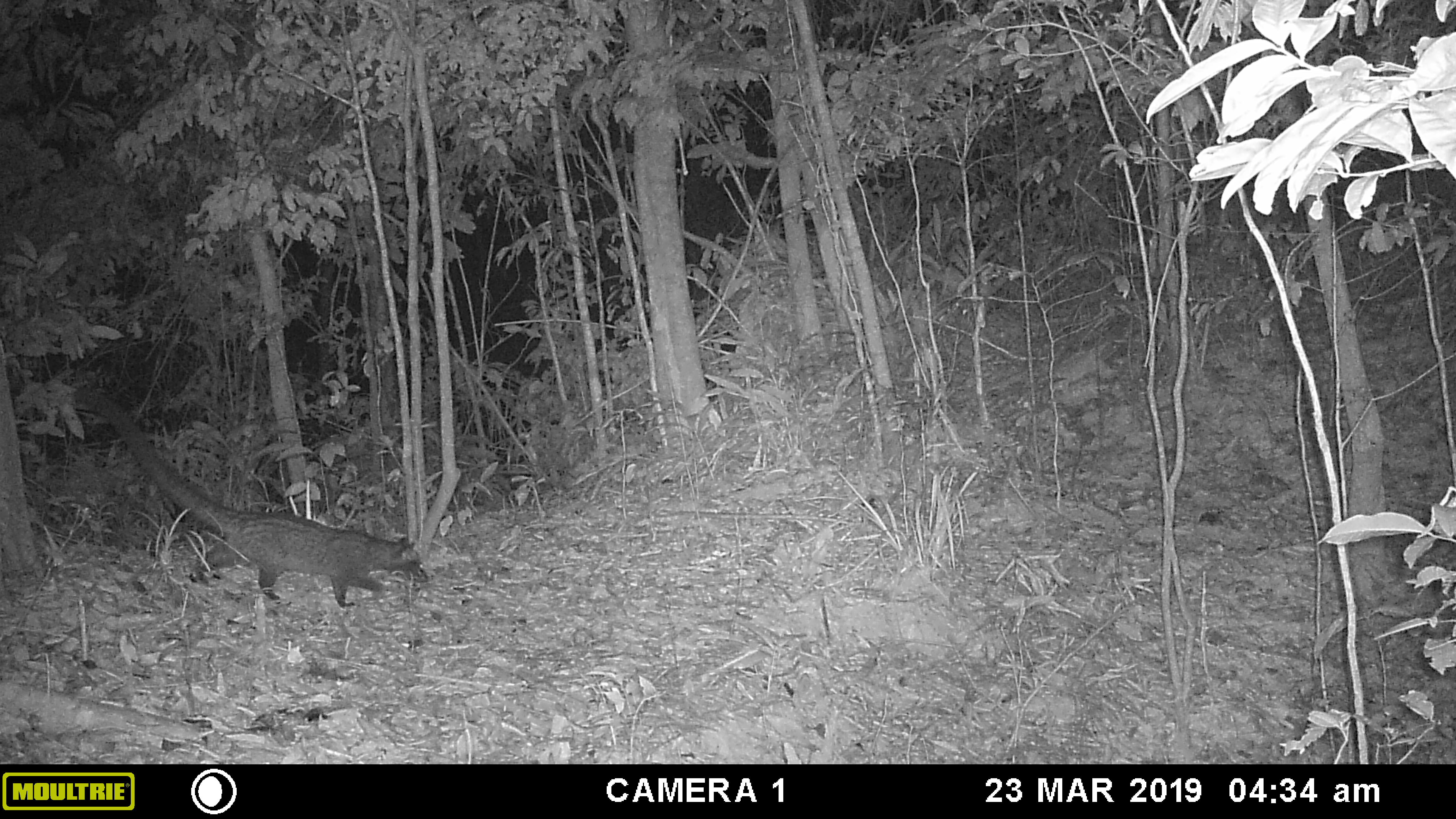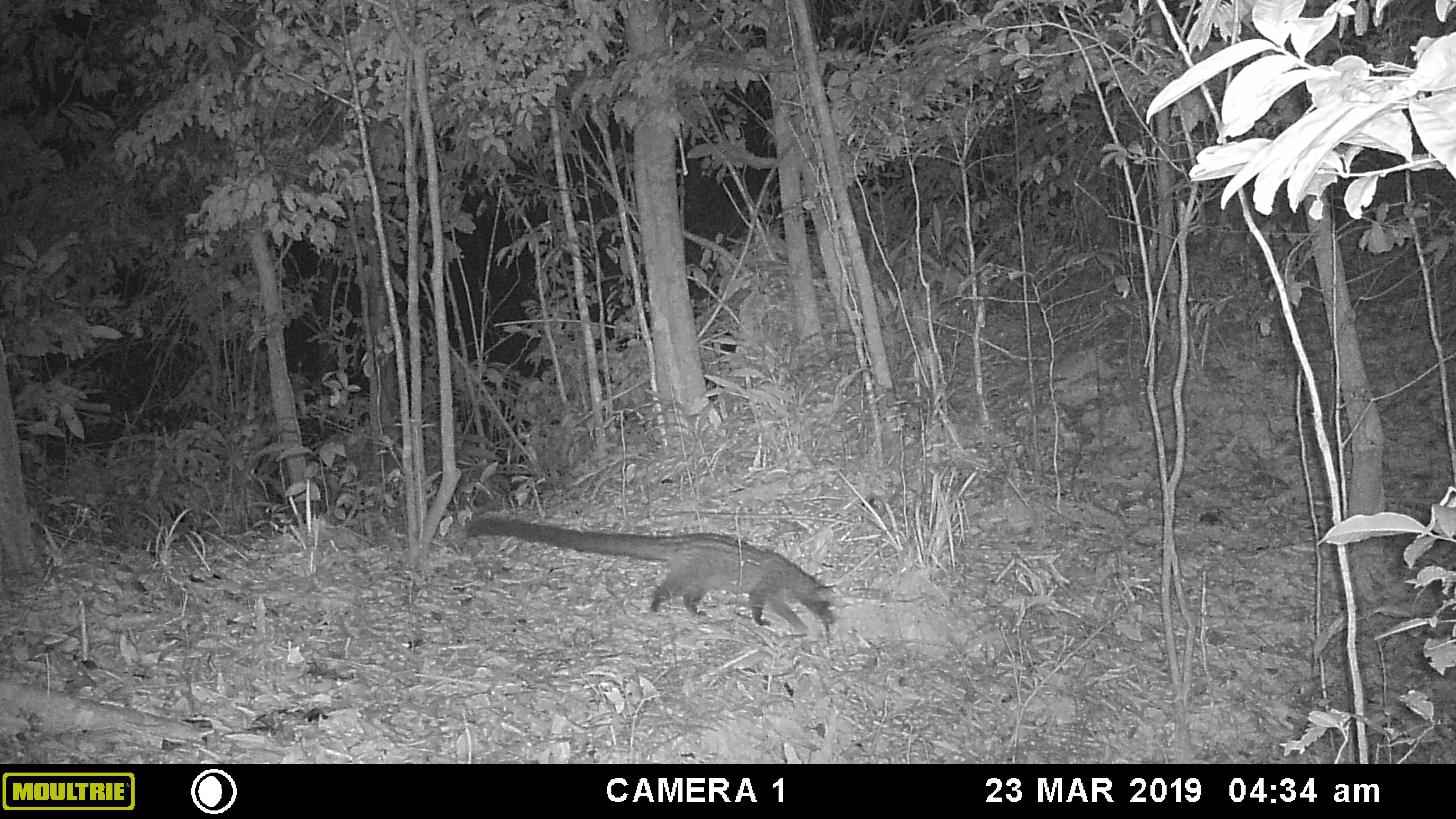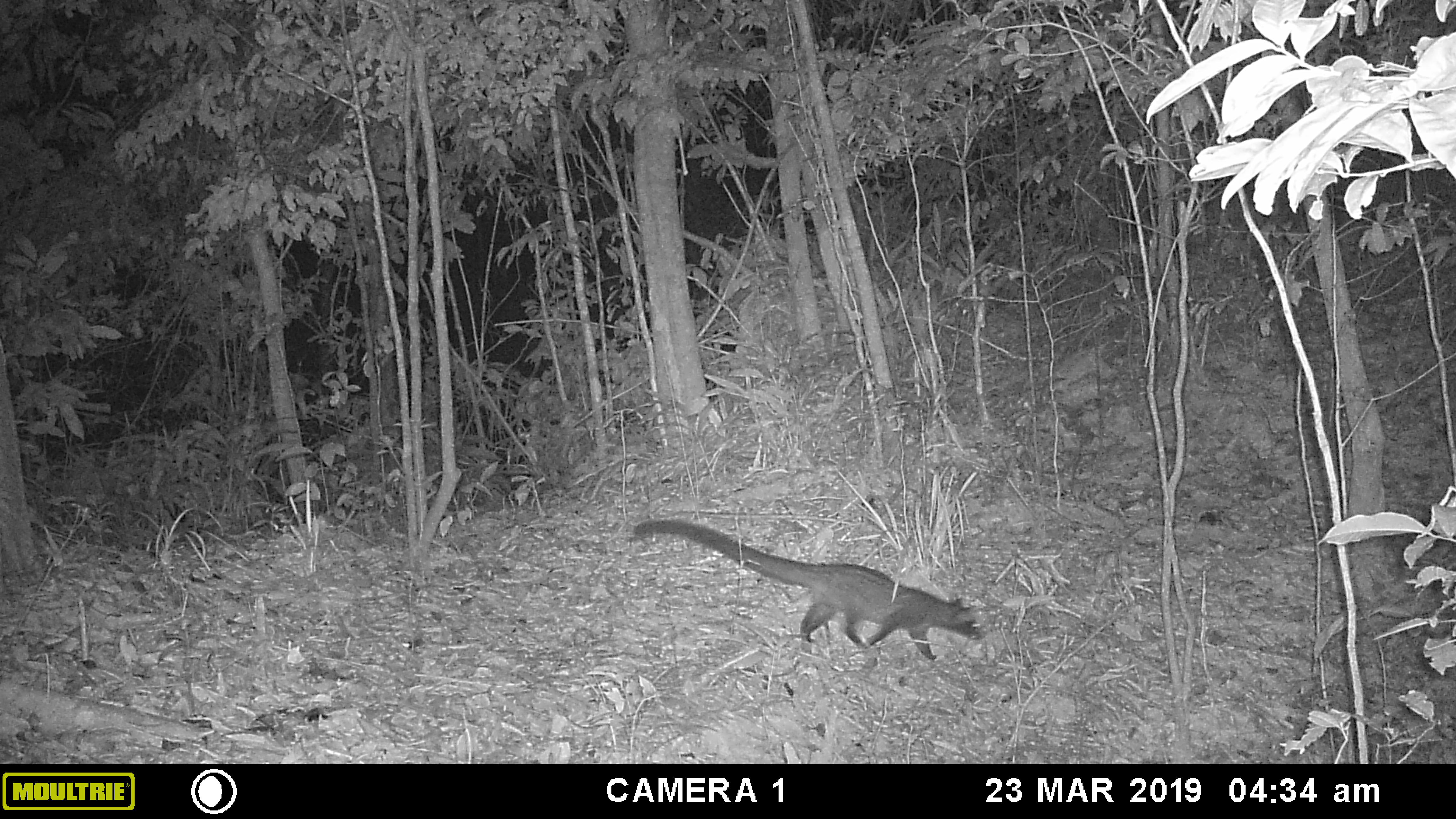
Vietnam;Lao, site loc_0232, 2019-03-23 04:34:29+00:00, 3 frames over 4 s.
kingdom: Animalia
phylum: Chordata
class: Mammalia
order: Carnivora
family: Viverridae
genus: Paradoxurus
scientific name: Paradoxurus hermaphroditus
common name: common palm civet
Common palm civet (Paradoxurus hermaphroditus). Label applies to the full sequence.